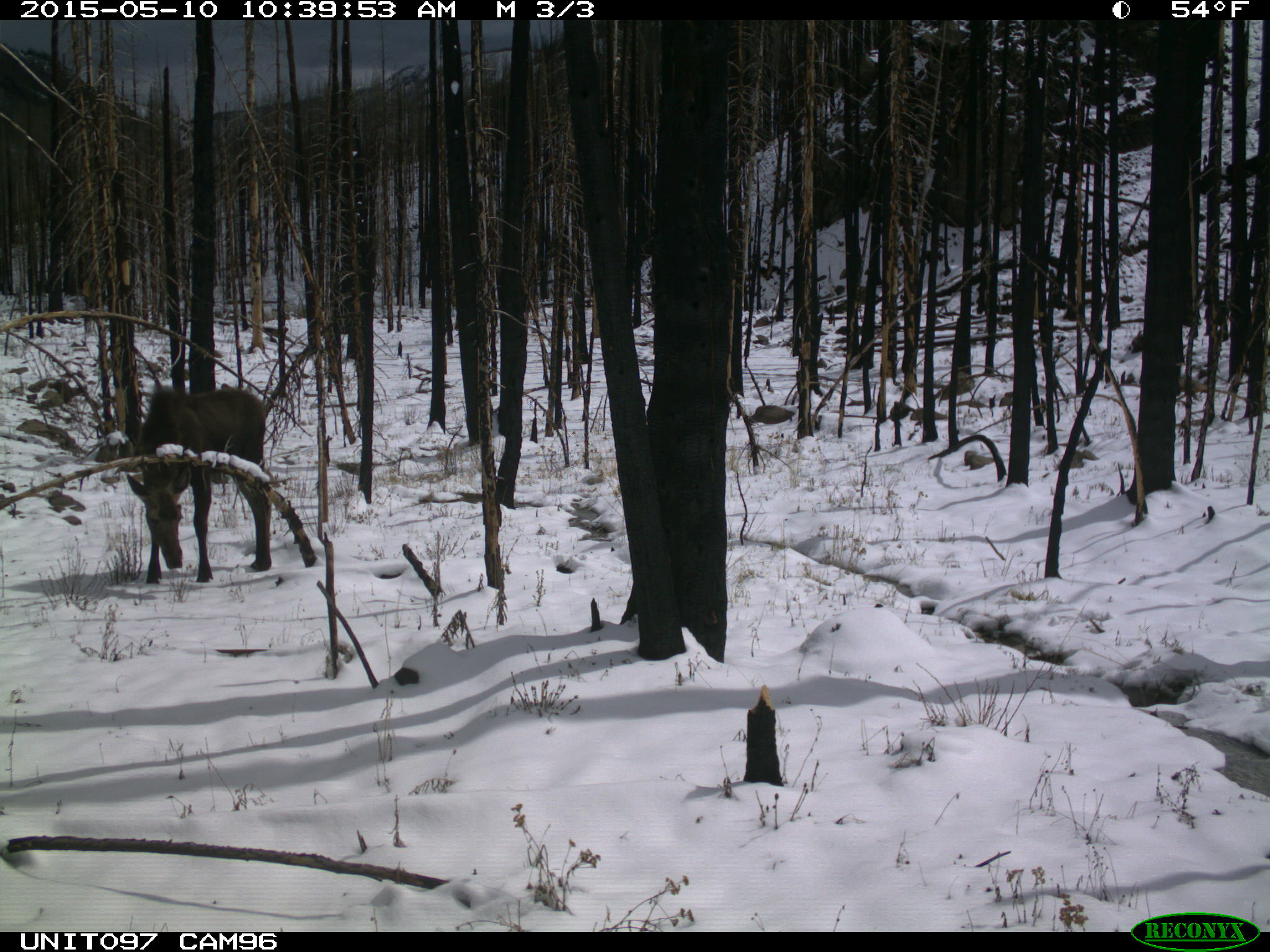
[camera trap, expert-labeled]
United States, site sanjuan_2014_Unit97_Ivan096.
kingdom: Animalia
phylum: Chordata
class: Mammalia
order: Artiodactyla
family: Cervidae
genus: Alces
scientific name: Alces alces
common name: moose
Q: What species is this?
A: Alces alces (moose).